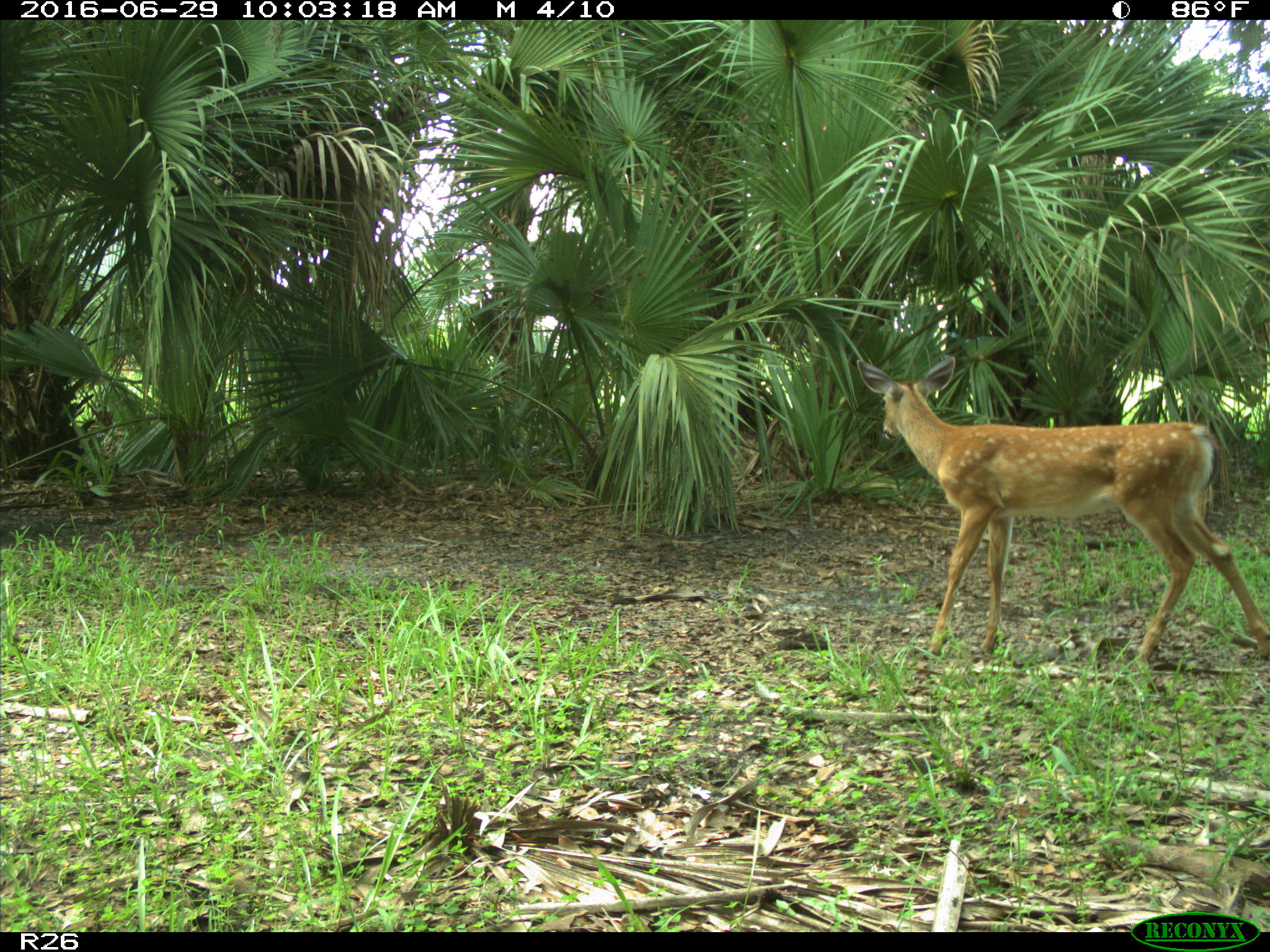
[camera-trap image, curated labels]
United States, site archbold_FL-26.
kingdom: Animalia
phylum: Chordata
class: Mammalia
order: Artiodactyla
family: Cervidae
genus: Odocoileus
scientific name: Odocoileus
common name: deer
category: unidentified deer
Unidentified deer (deer) (Odocoileus).